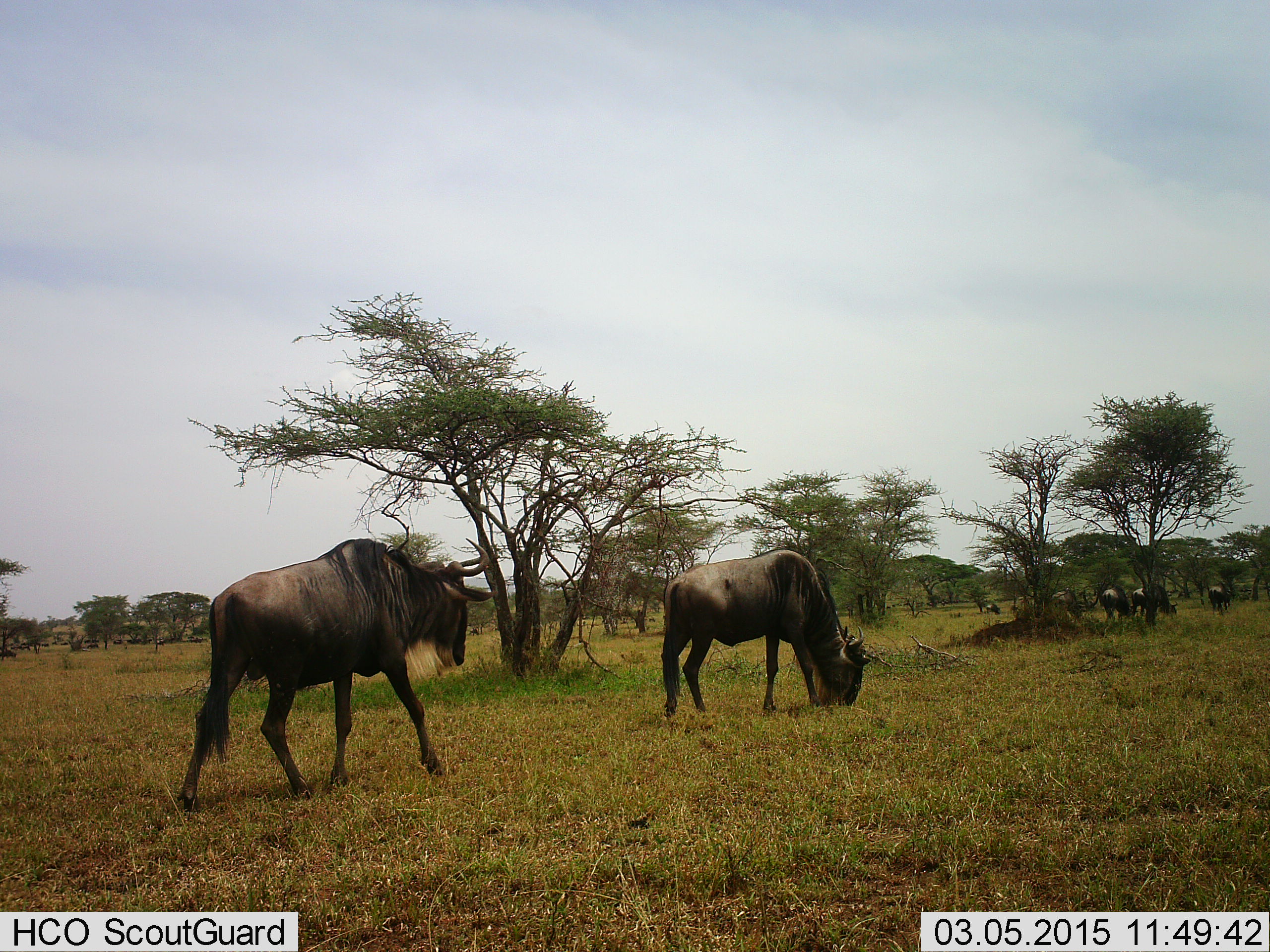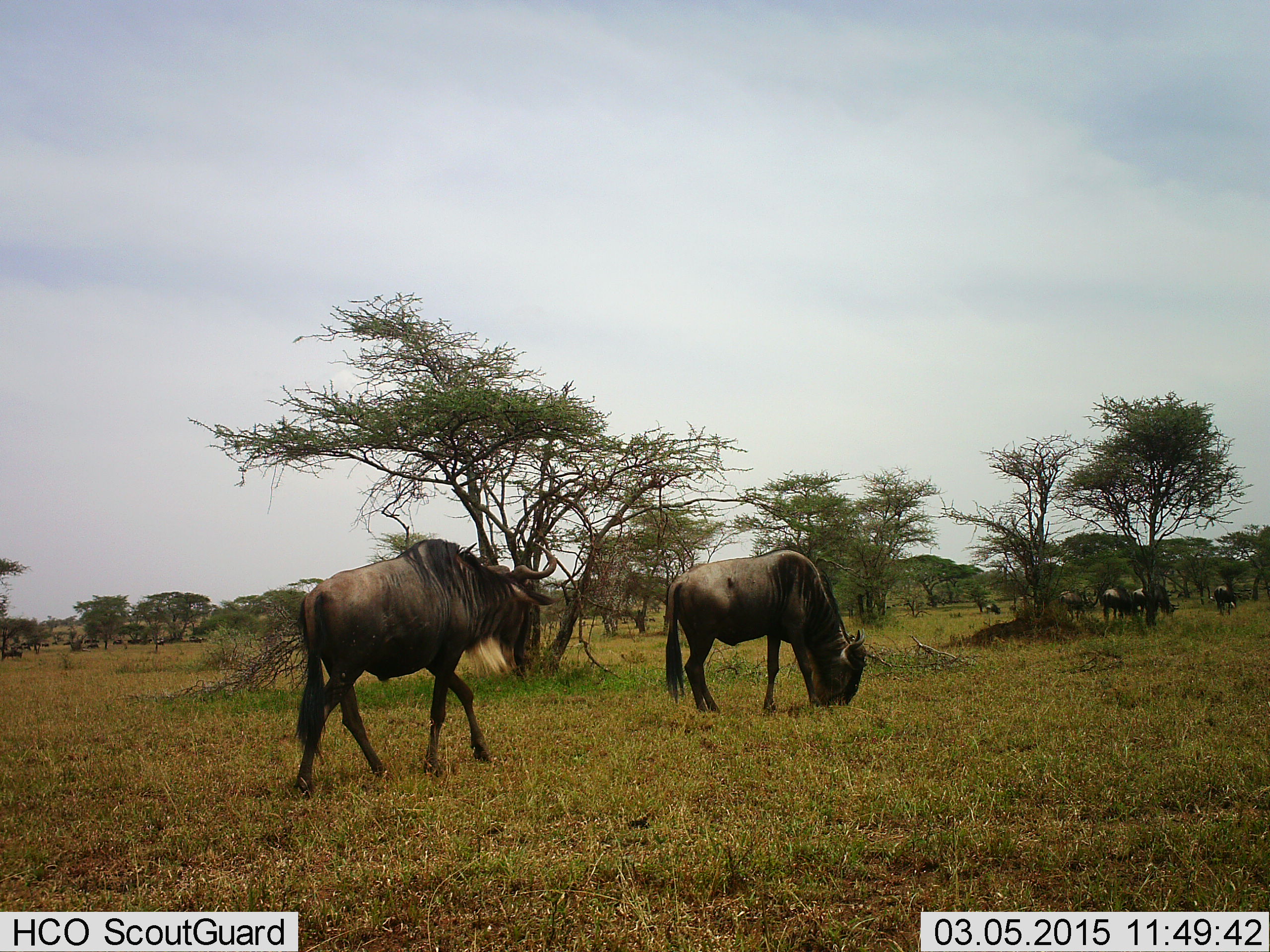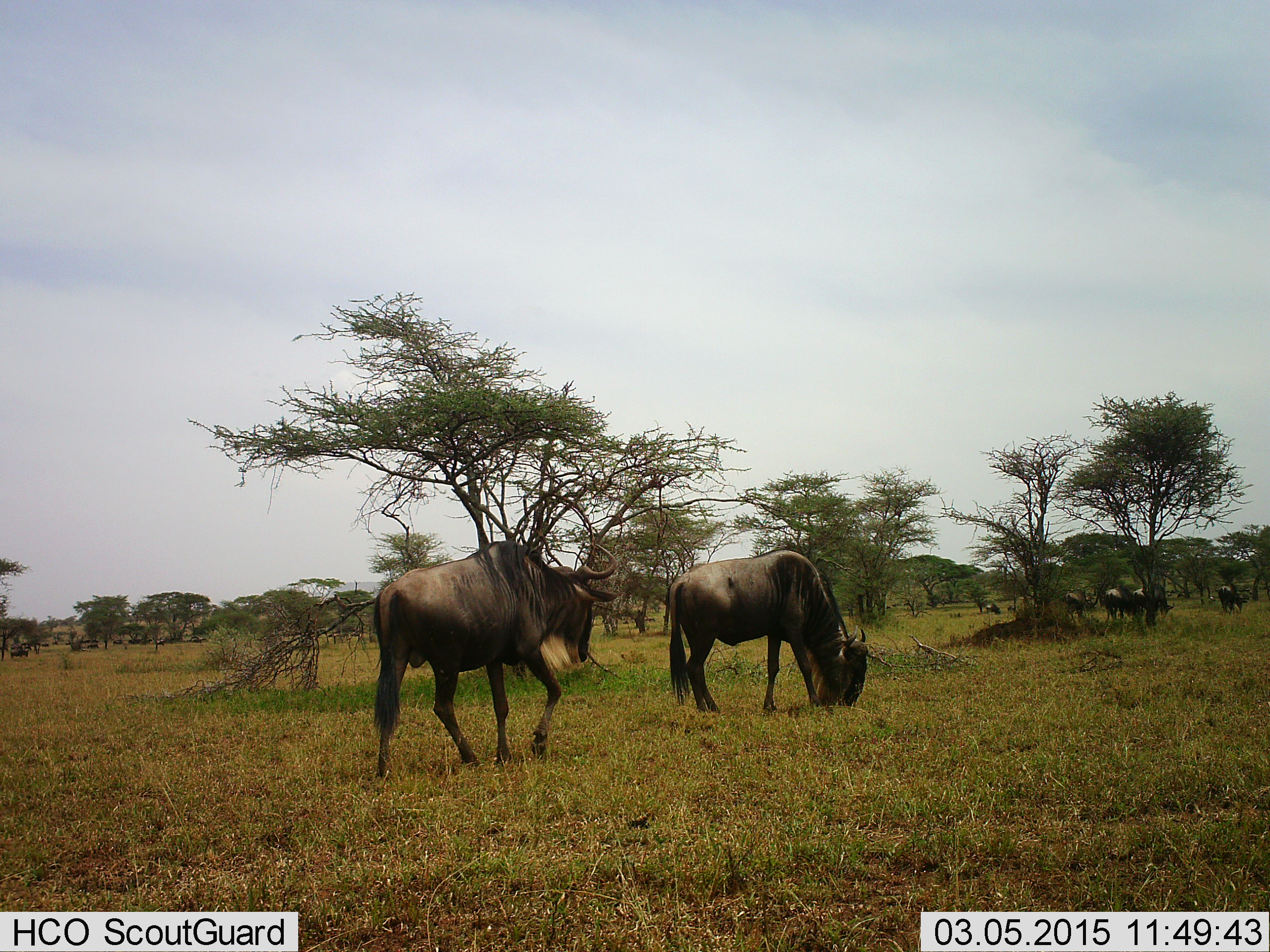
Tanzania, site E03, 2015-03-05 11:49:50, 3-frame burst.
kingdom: Animalia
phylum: Chordata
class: Mammalia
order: Artiodactyla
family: Bovidae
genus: Connochaetes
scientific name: Connochaetes taurinus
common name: blue wildebeest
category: wildebeest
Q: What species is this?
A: Wildebeest (blue wildebeest) (Connochaetes taurinus).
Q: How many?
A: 7.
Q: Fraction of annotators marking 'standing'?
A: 30%.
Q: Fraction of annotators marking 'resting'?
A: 10%.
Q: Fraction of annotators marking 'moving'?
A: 70%.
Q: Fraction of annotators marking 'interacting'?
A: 0%.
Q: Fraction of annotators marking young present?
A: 0%.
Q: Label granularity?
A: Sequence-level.